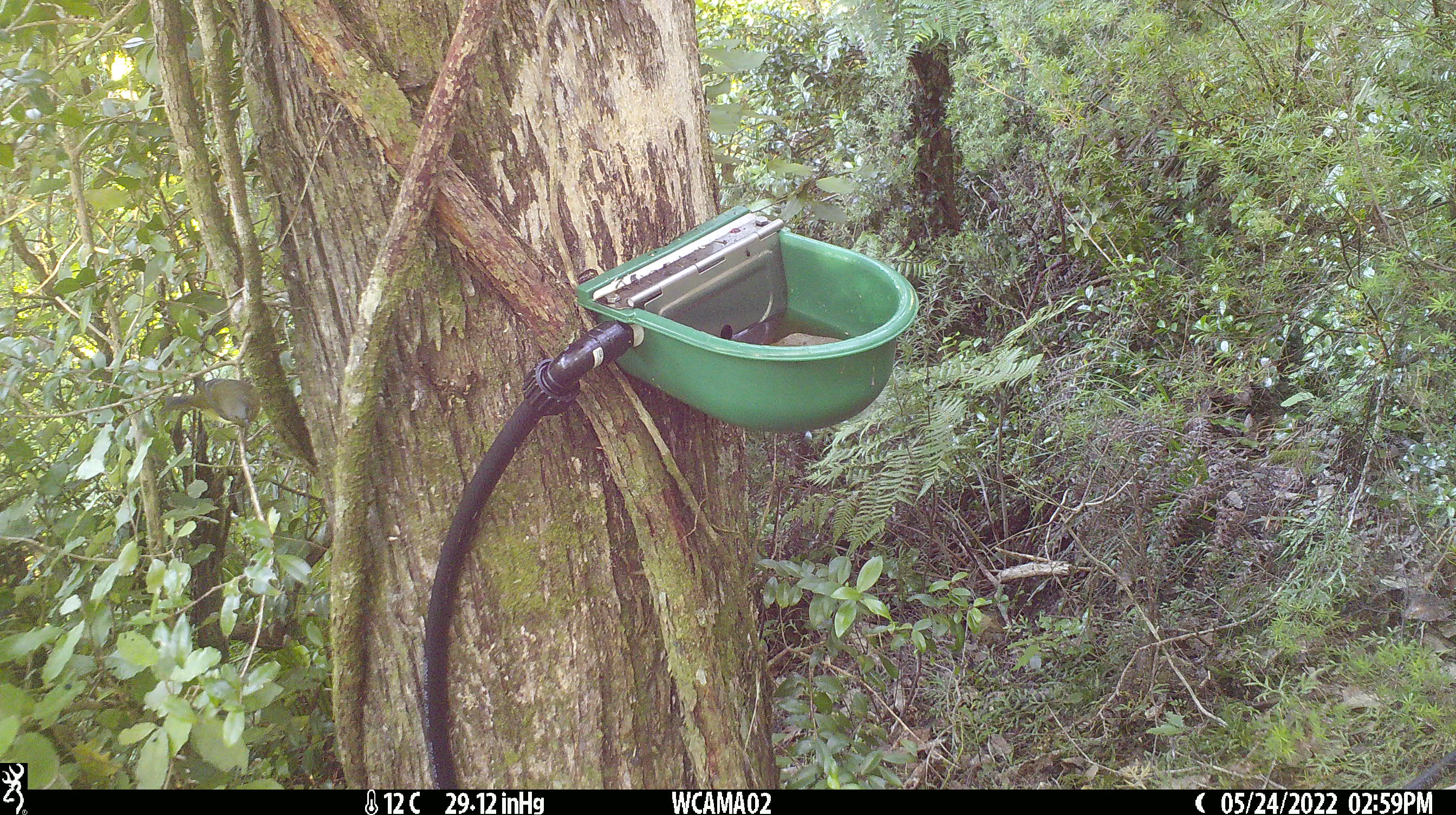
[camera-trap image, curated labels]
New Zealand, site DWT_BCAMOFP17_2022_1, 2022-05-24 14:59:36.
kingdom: Animalia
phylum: Chordata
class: Aves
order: Passeriformes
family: Meliphagidae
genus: Anthornis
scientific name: Anthornis melanura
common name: new zealand bellbird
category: bellbird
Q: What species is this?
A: Bellbird (new zealand bellbird) (Anthornis melanura).